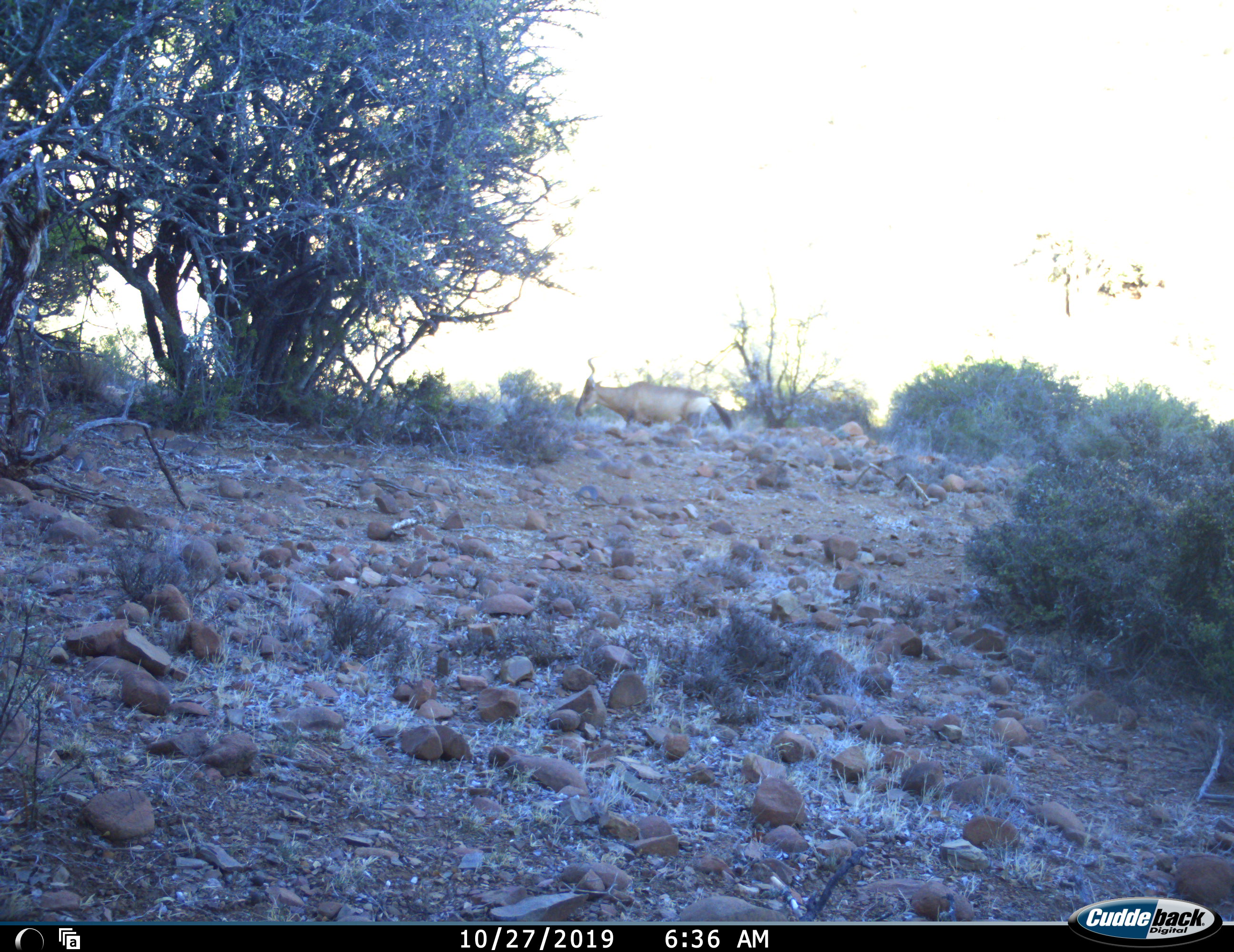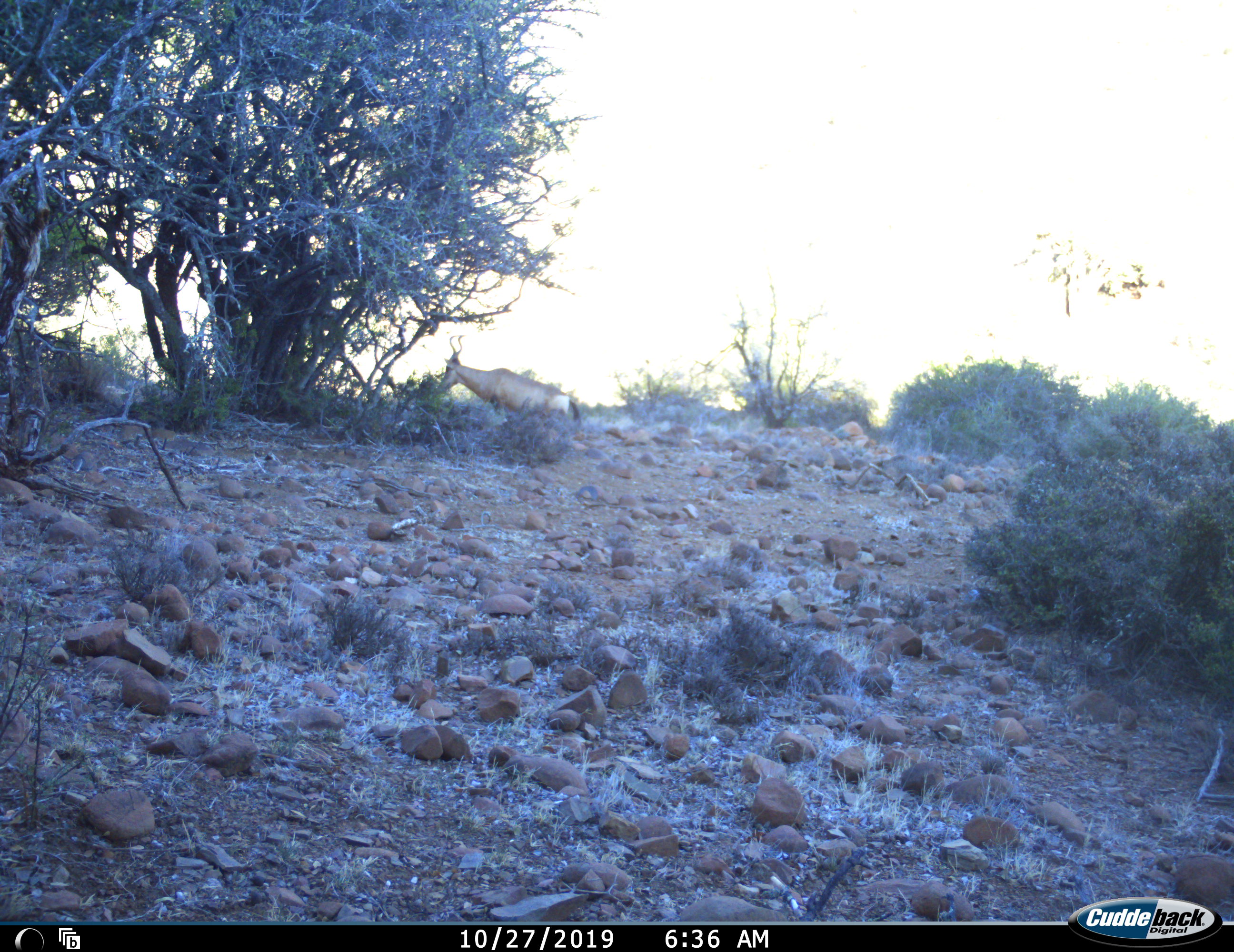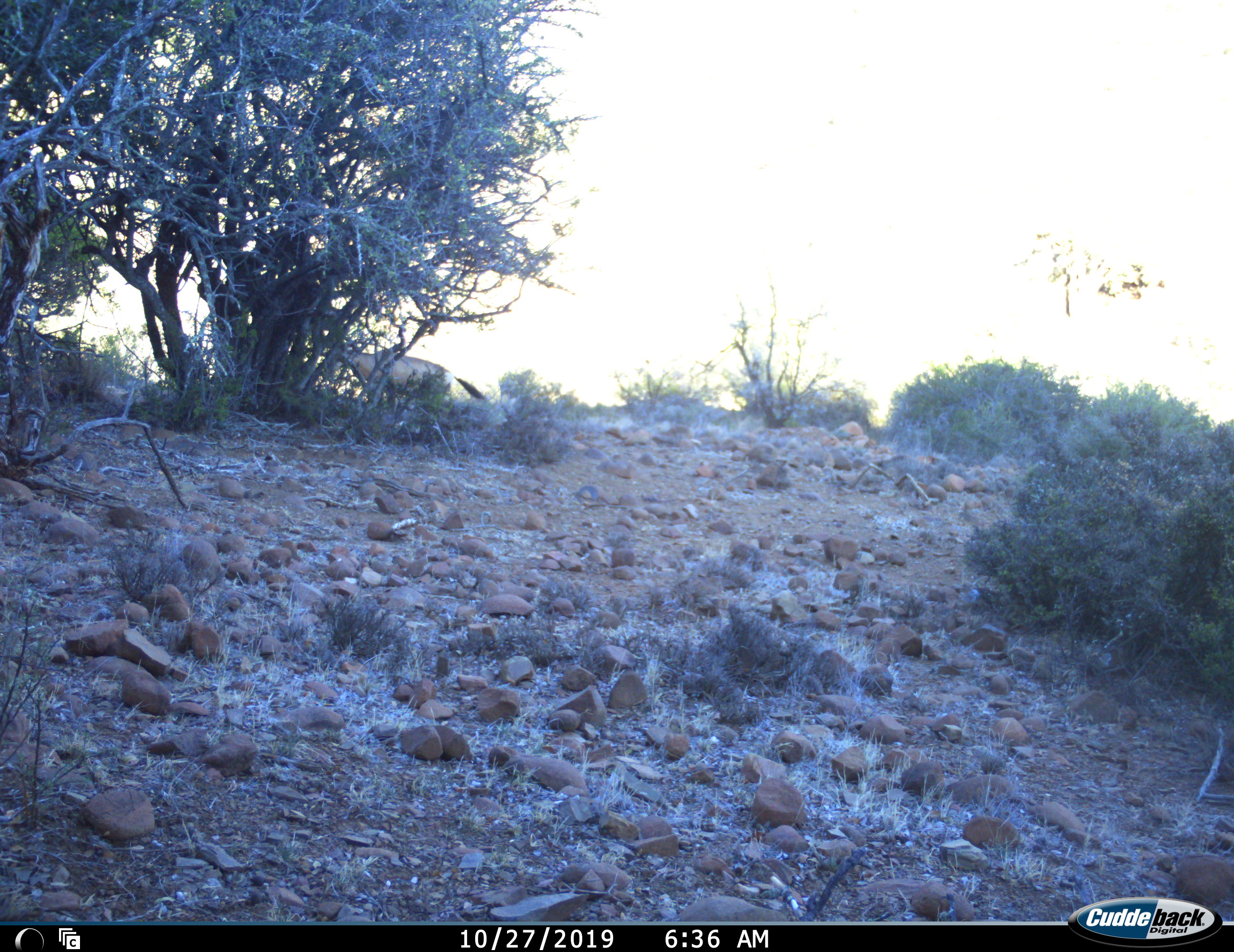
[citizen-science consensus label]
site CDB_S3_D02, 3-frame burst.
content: unidentified animal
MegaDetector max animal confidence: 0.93